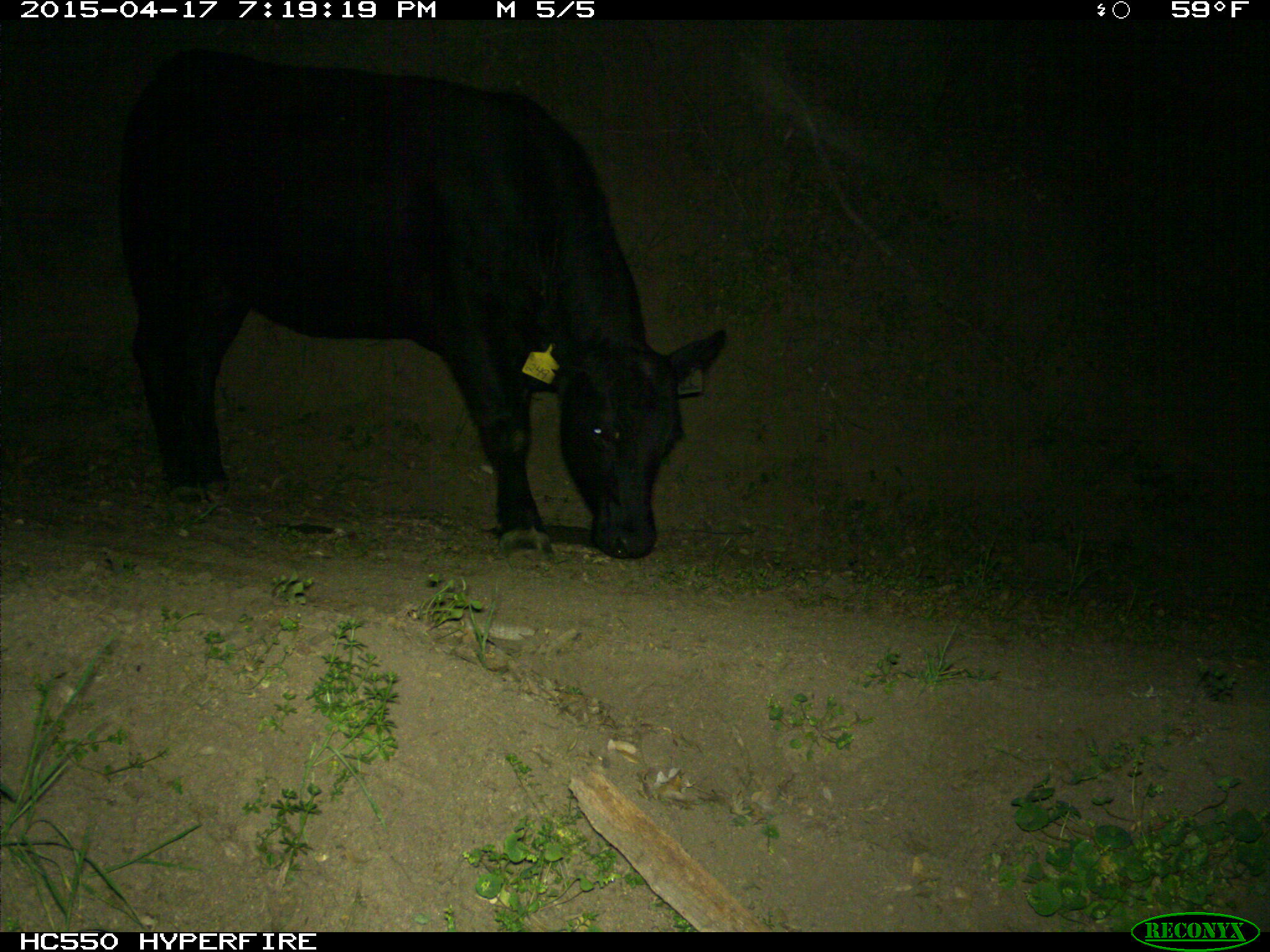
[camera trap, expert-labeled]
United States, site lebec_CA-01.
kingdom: Animalia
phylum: Chordata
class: Mammalia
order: Artiodactyla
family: Bovidae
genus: Bos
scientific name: Bos taurus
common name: domestic cow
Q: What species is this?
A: Bos taurus (domestic cow).